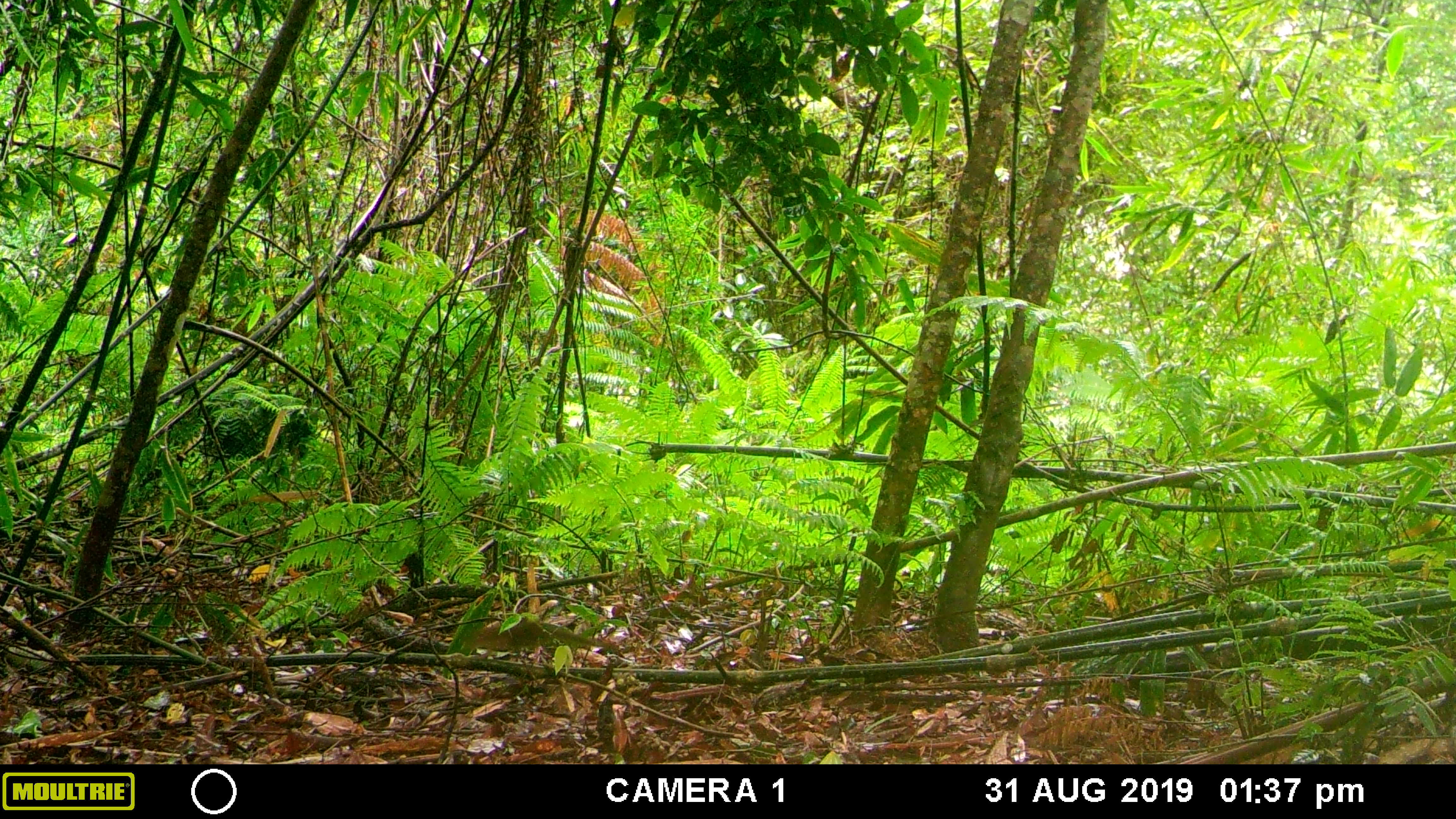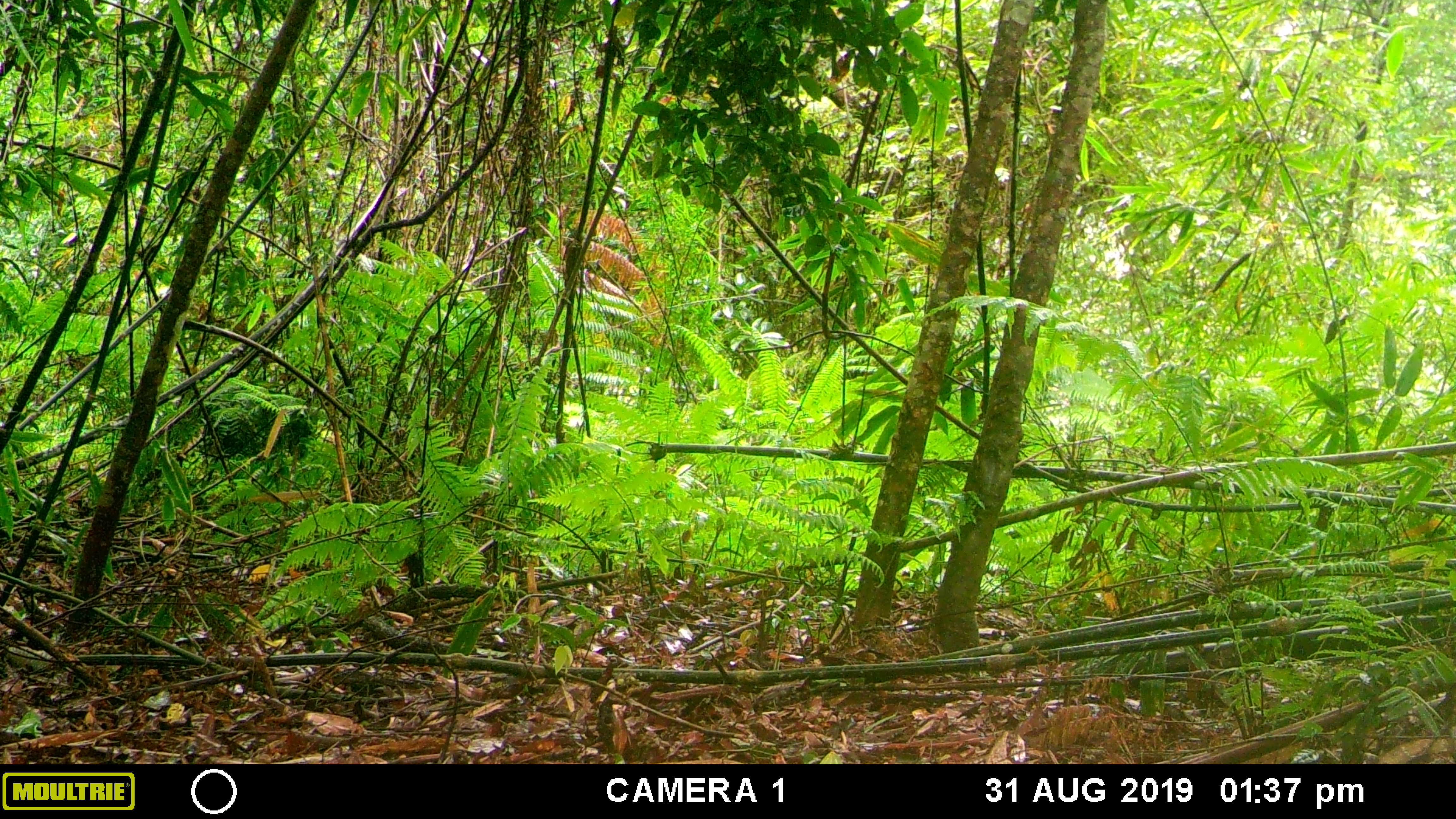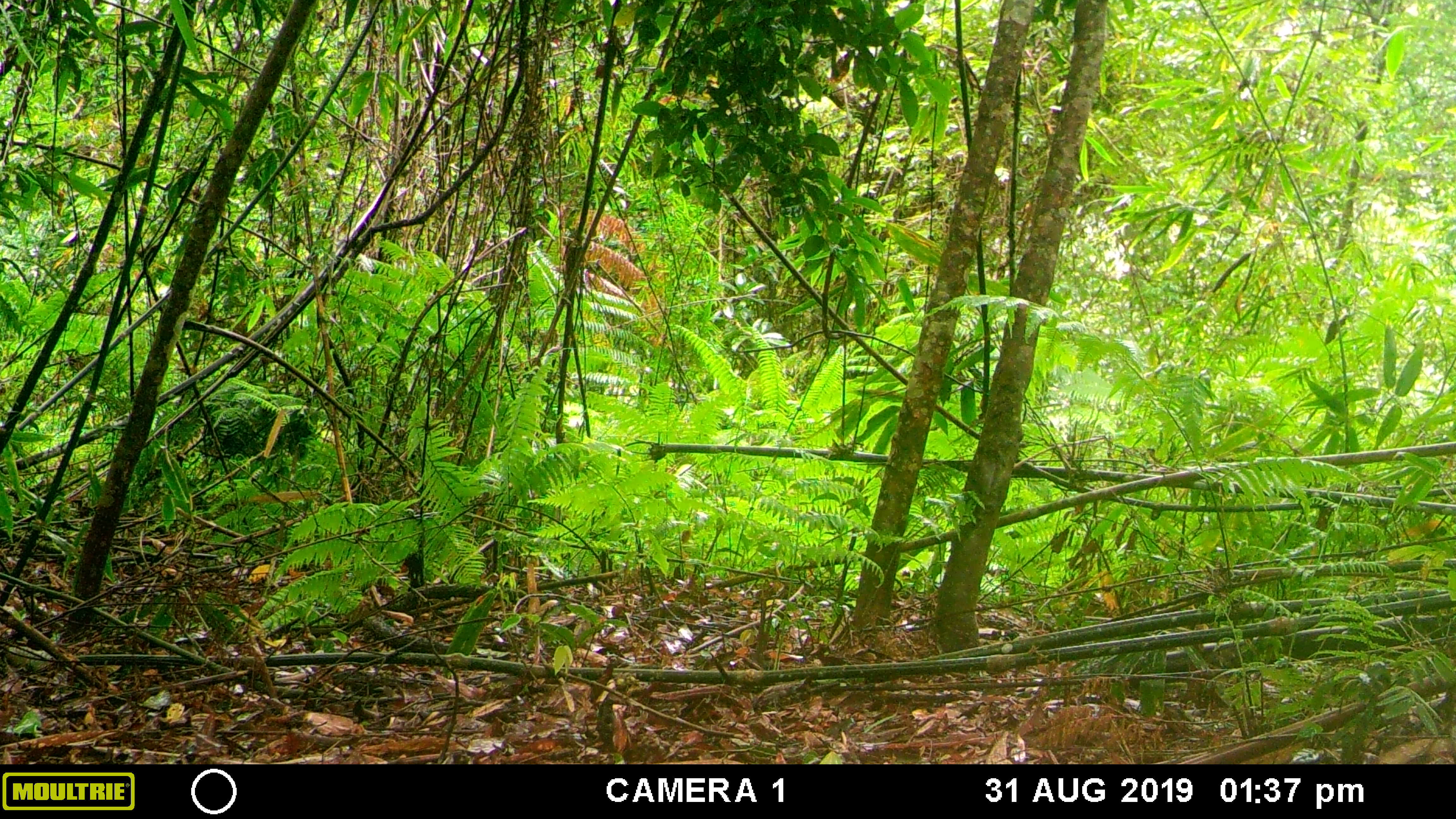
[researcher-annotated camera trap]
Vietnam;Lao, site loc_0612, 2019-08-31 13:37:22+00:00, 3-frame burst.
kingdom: Animalia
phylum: Chordata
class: Mammalia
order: Rodentia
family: Sciuridae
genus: Dremomys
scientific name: Dremomys rufigenis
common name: red-cheeked squirrel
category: red cheeked squirrel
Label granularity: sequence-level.